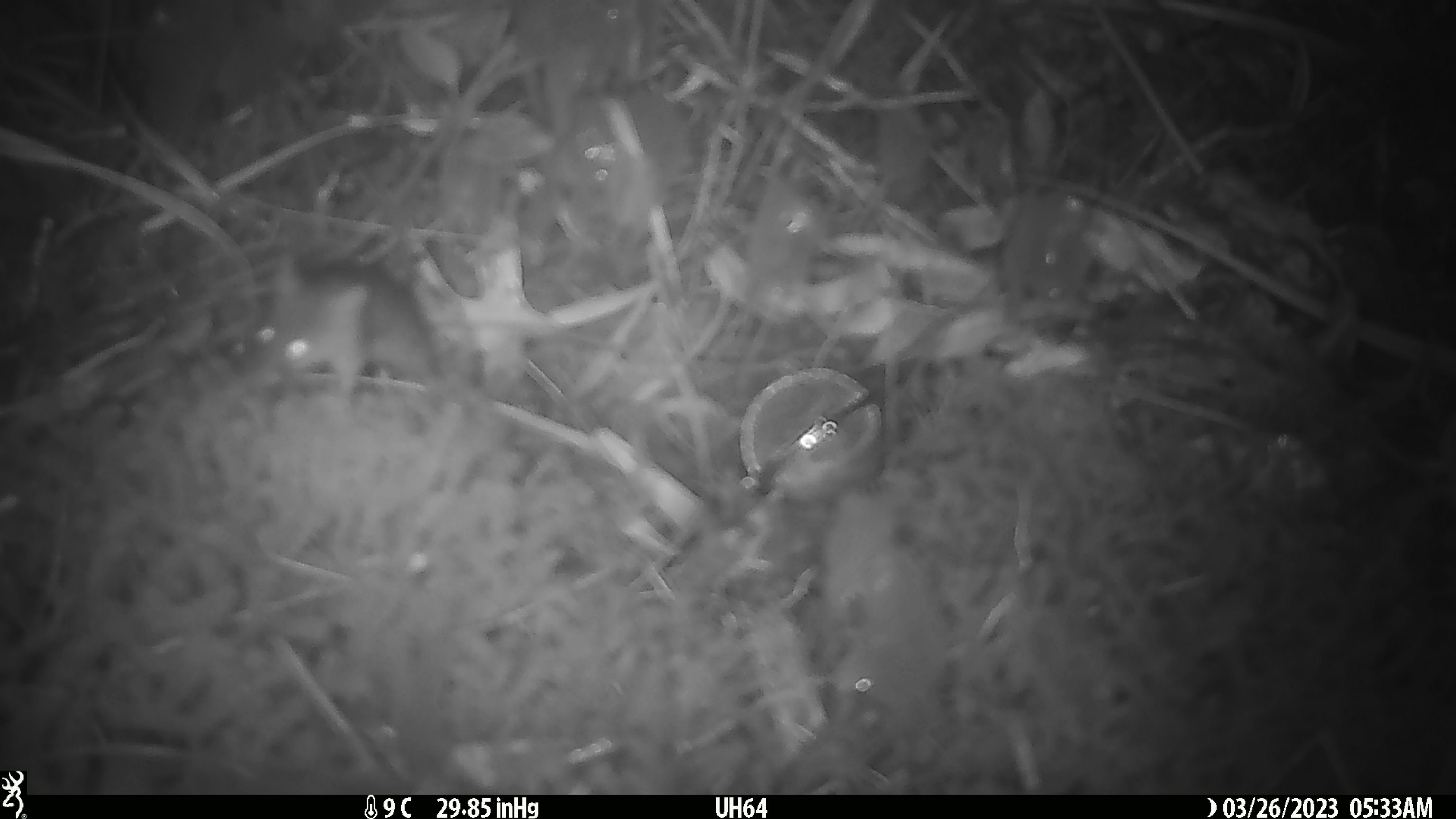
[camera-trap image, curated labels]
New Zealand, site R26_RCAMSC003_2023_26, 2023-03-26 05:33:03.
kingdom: Animalia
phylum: Chordata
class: Mammalia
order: Rodentia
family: Muridae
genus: Mus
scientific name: Mus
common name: mouse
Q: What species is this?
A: Mouse (Mus).